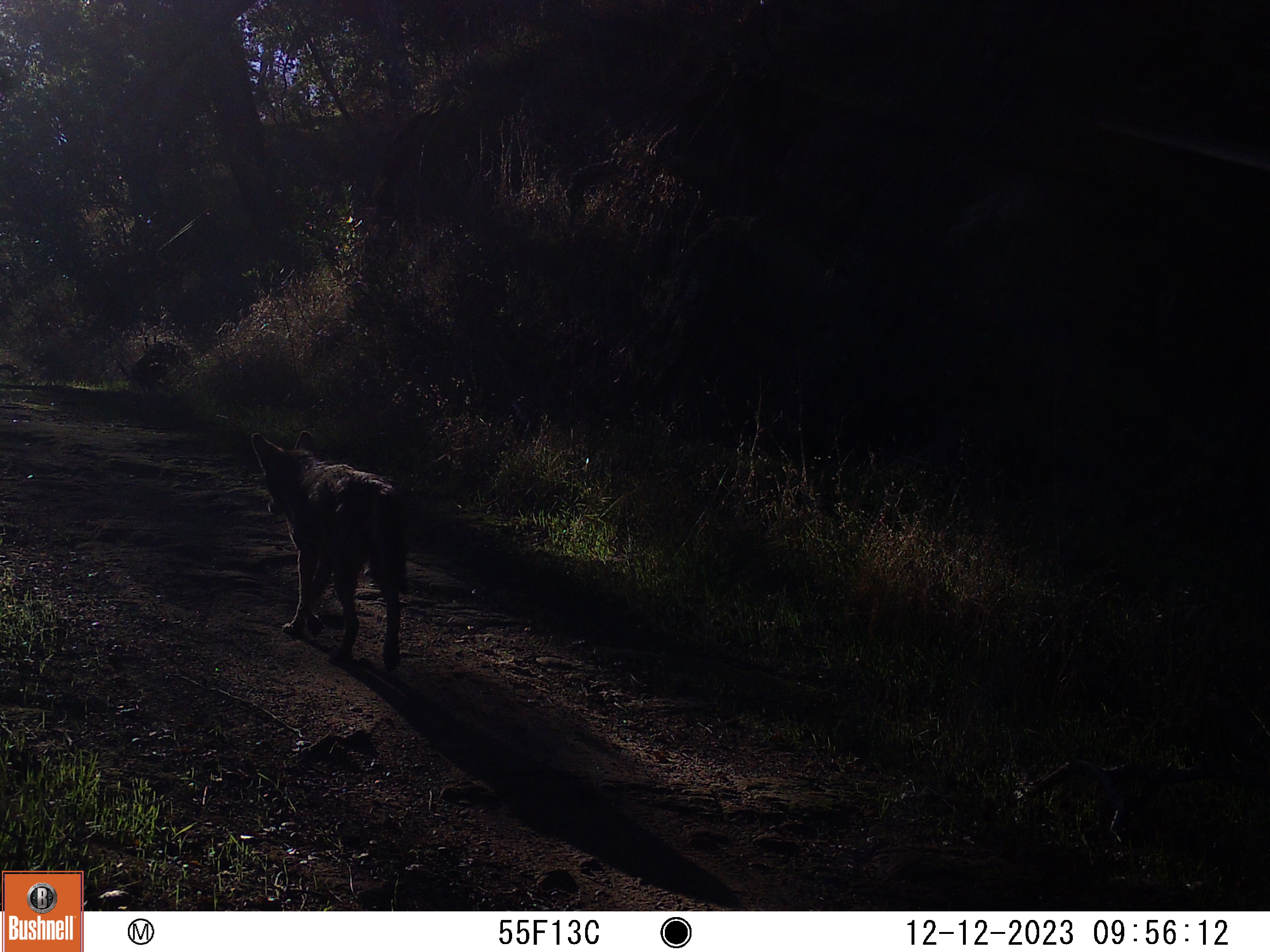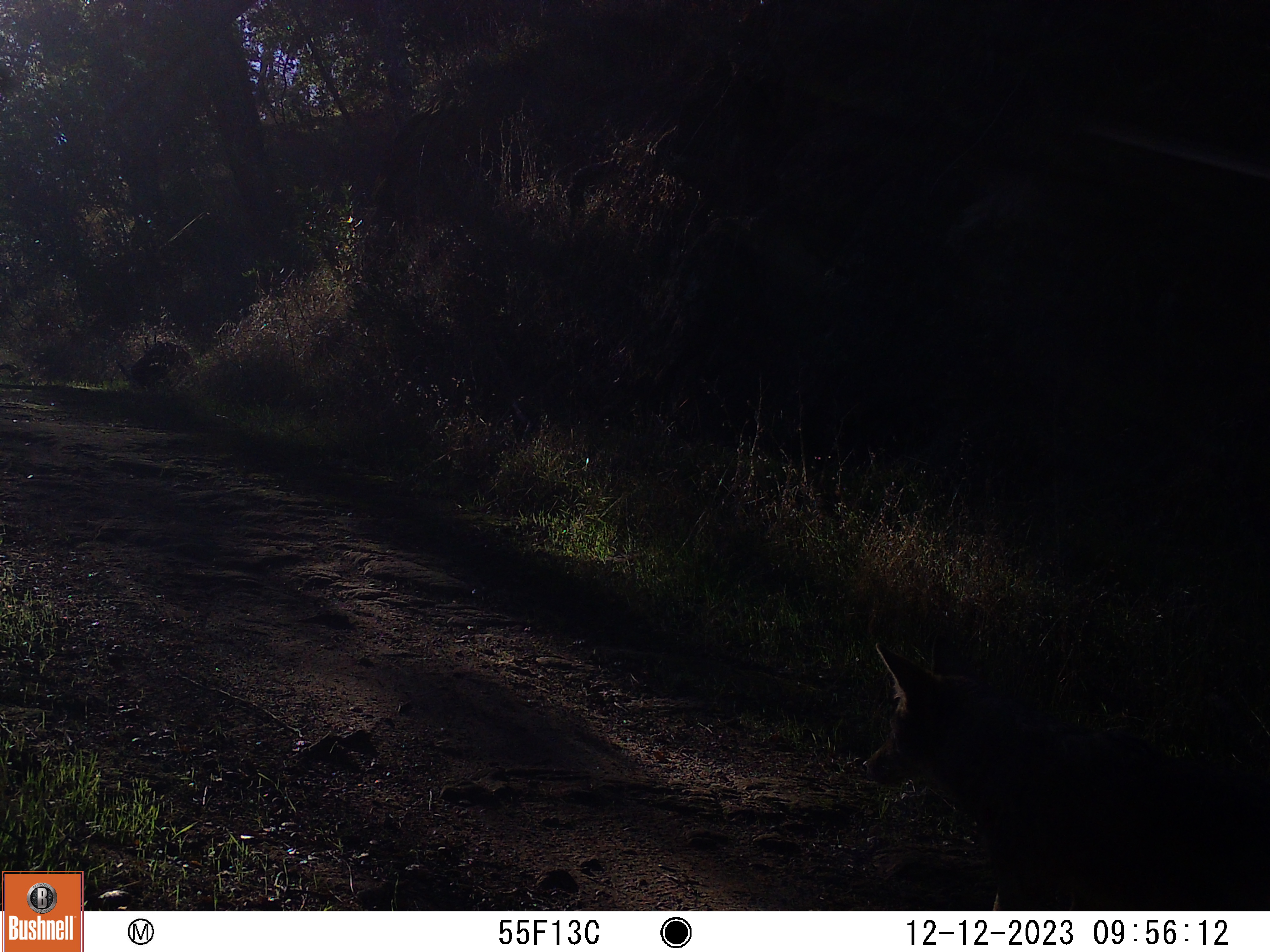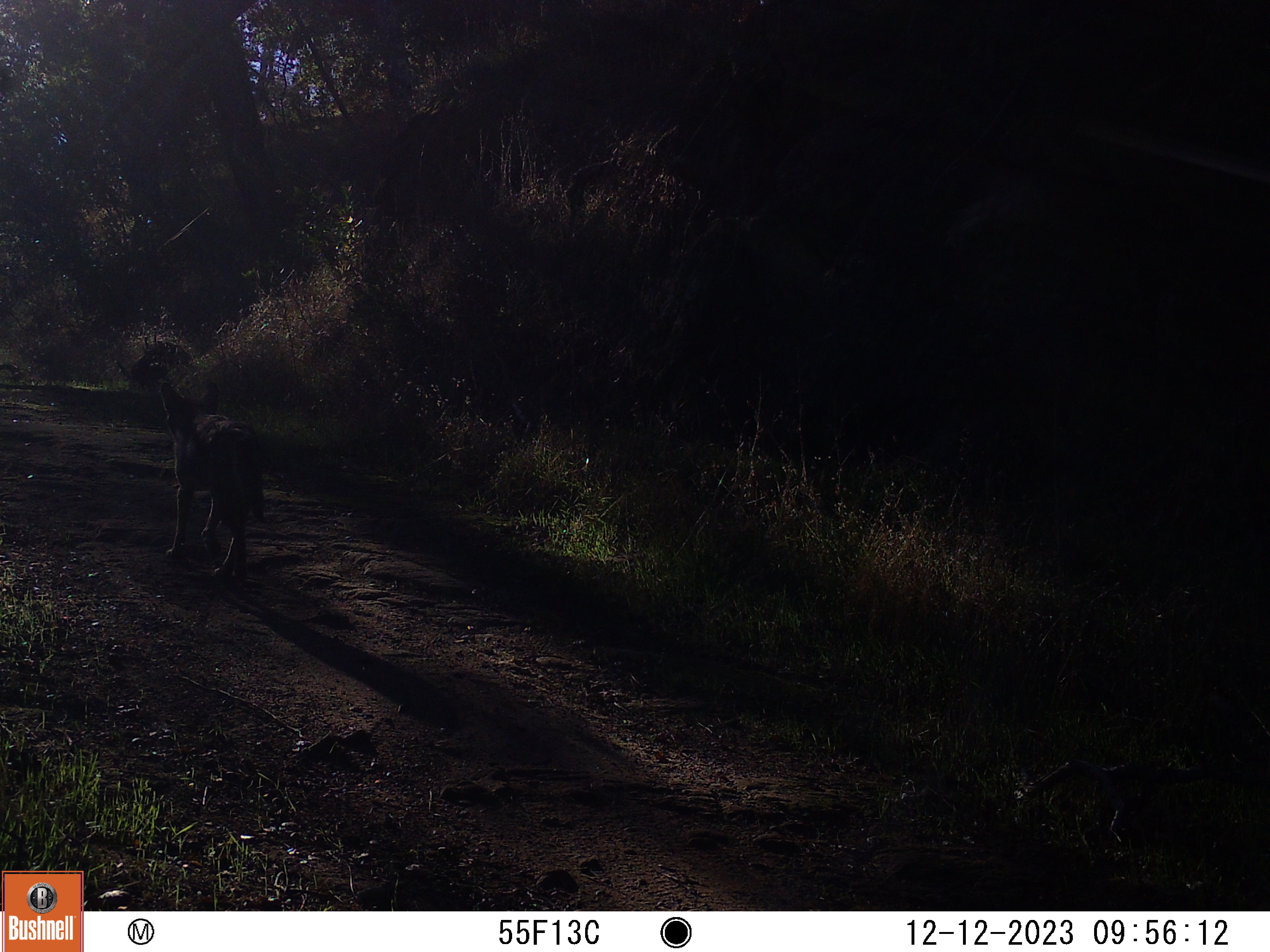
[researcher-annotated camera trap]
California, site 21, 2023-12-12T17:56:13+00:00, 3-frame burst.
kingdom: Animalia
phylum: Chordata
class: Mammalia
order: Carnivora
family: Canidae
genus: Canis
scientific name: Canis latrans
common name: coyote